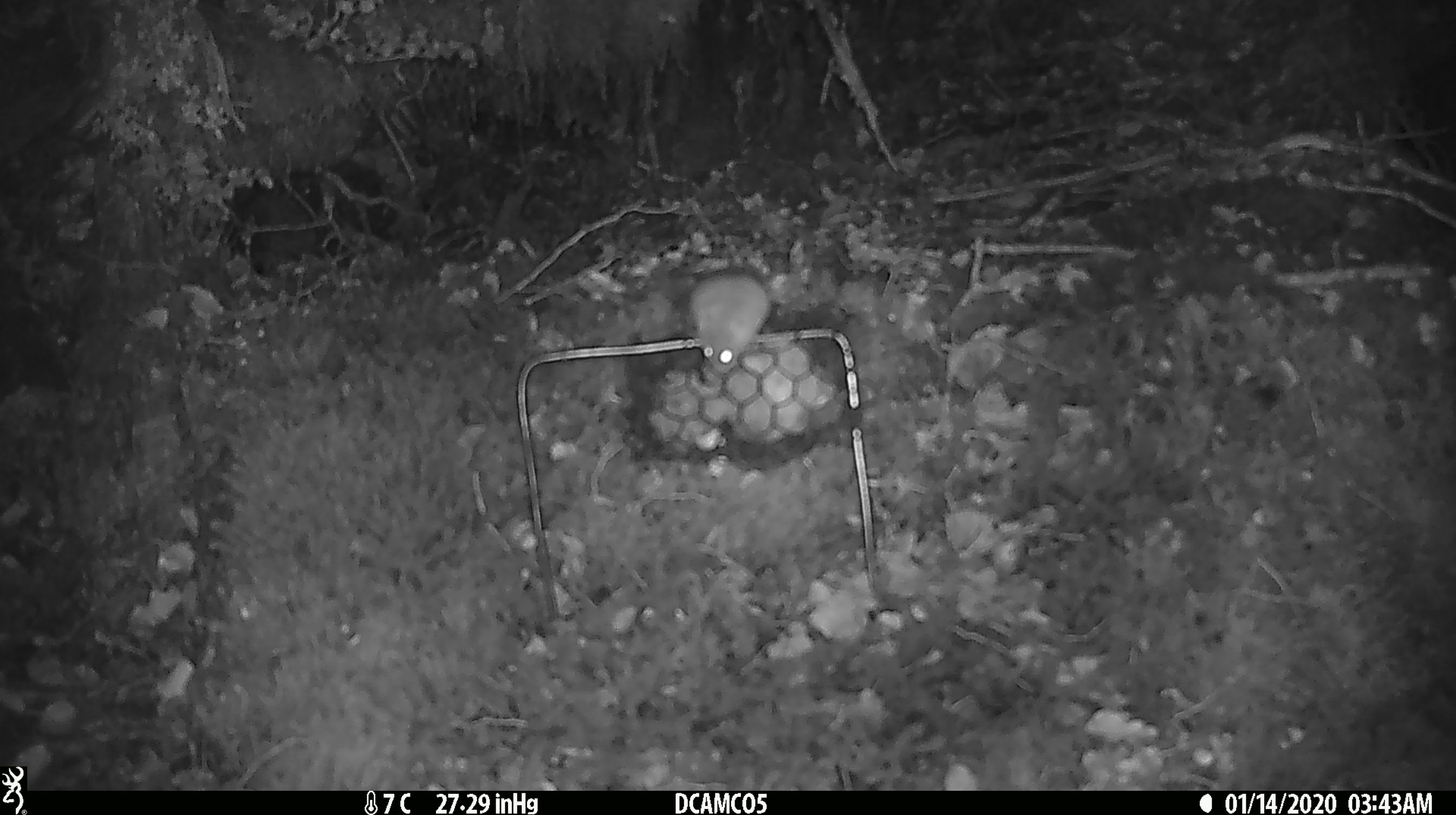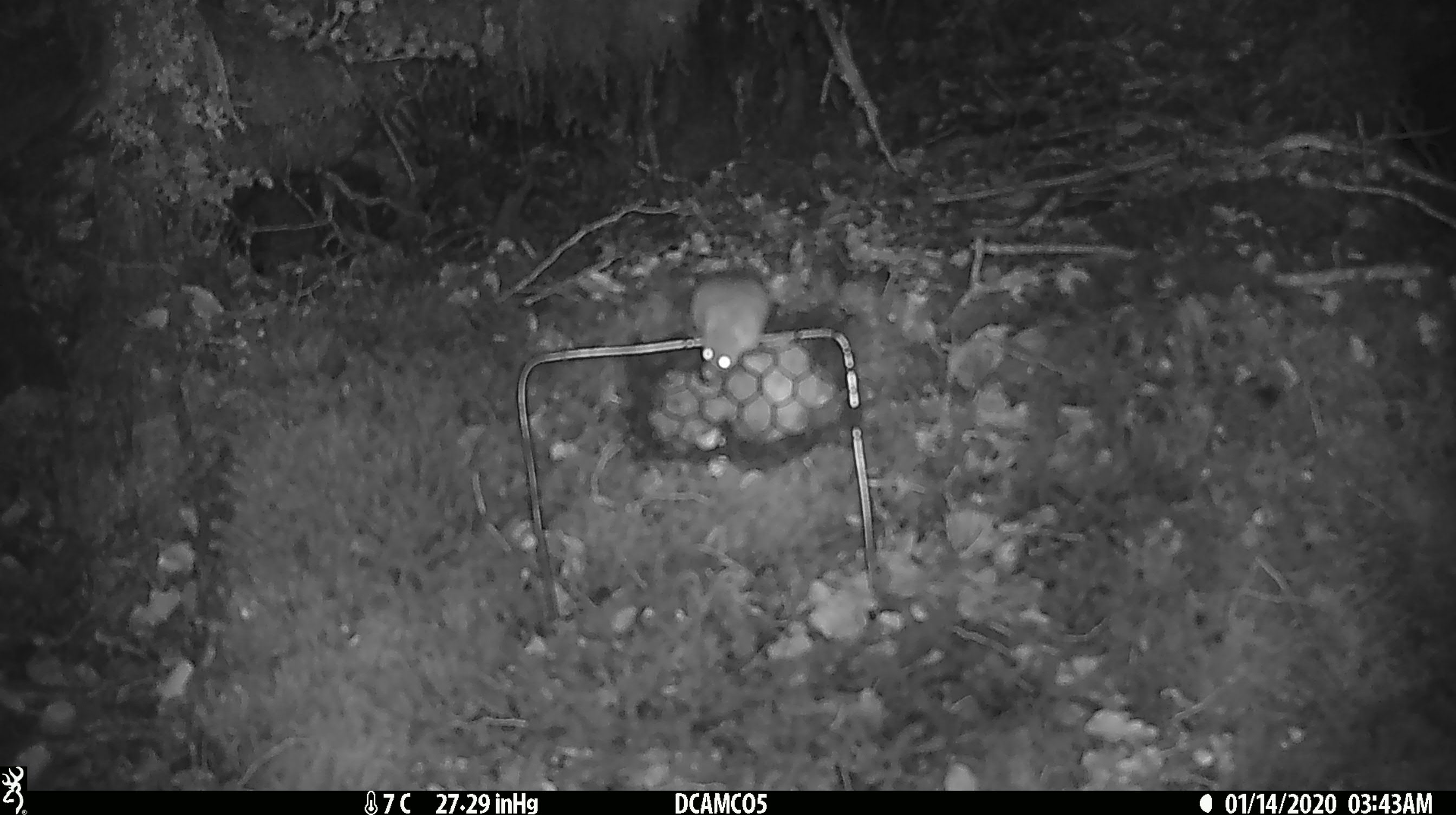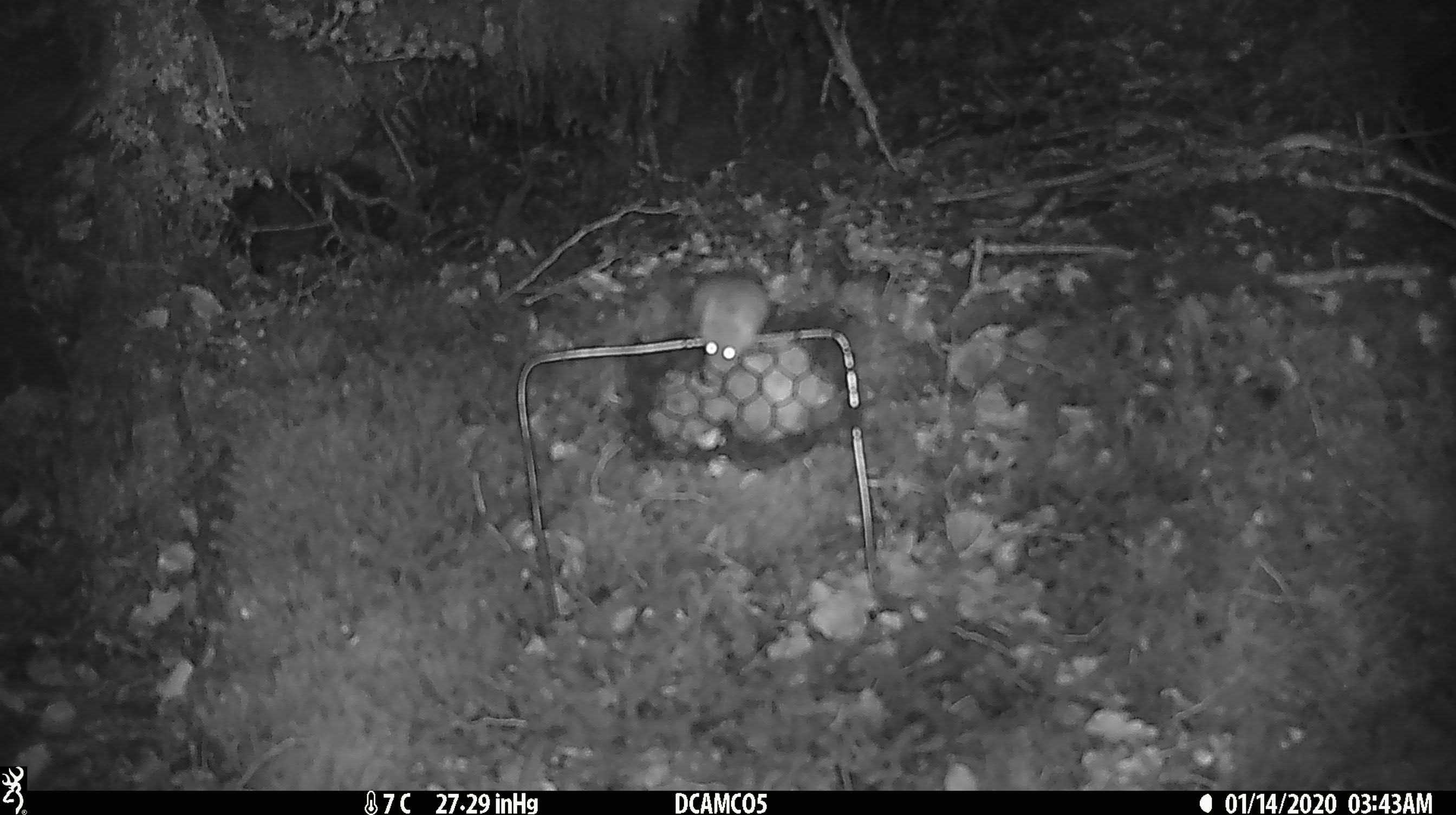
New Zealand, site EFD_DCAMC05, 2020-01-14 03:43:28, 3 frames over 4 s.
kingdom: Animalia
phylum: Chordata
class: Mammalia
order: Rodentia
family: Muridae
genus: Mus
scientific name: Mus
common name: mouse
Mouse (Mus).